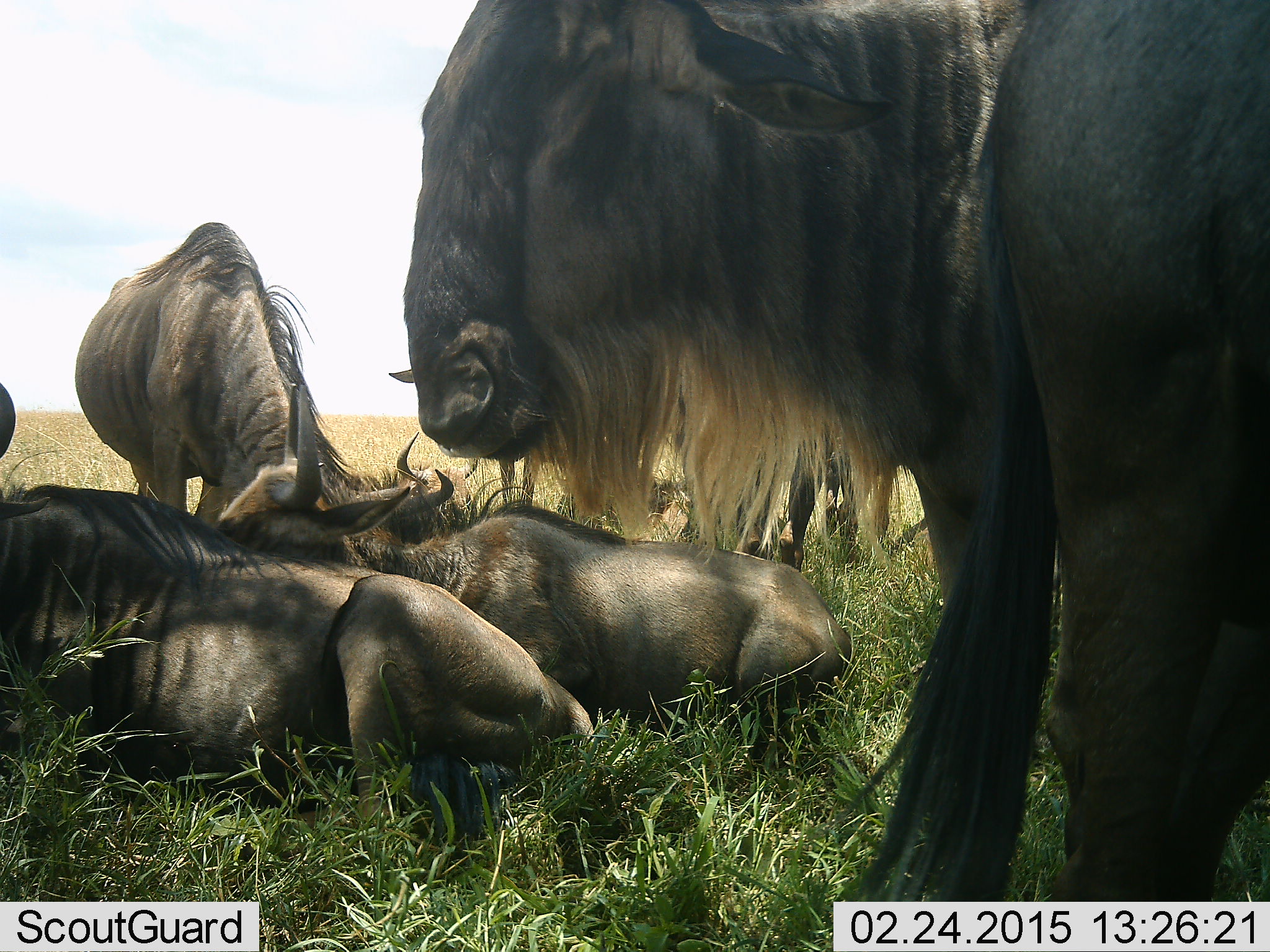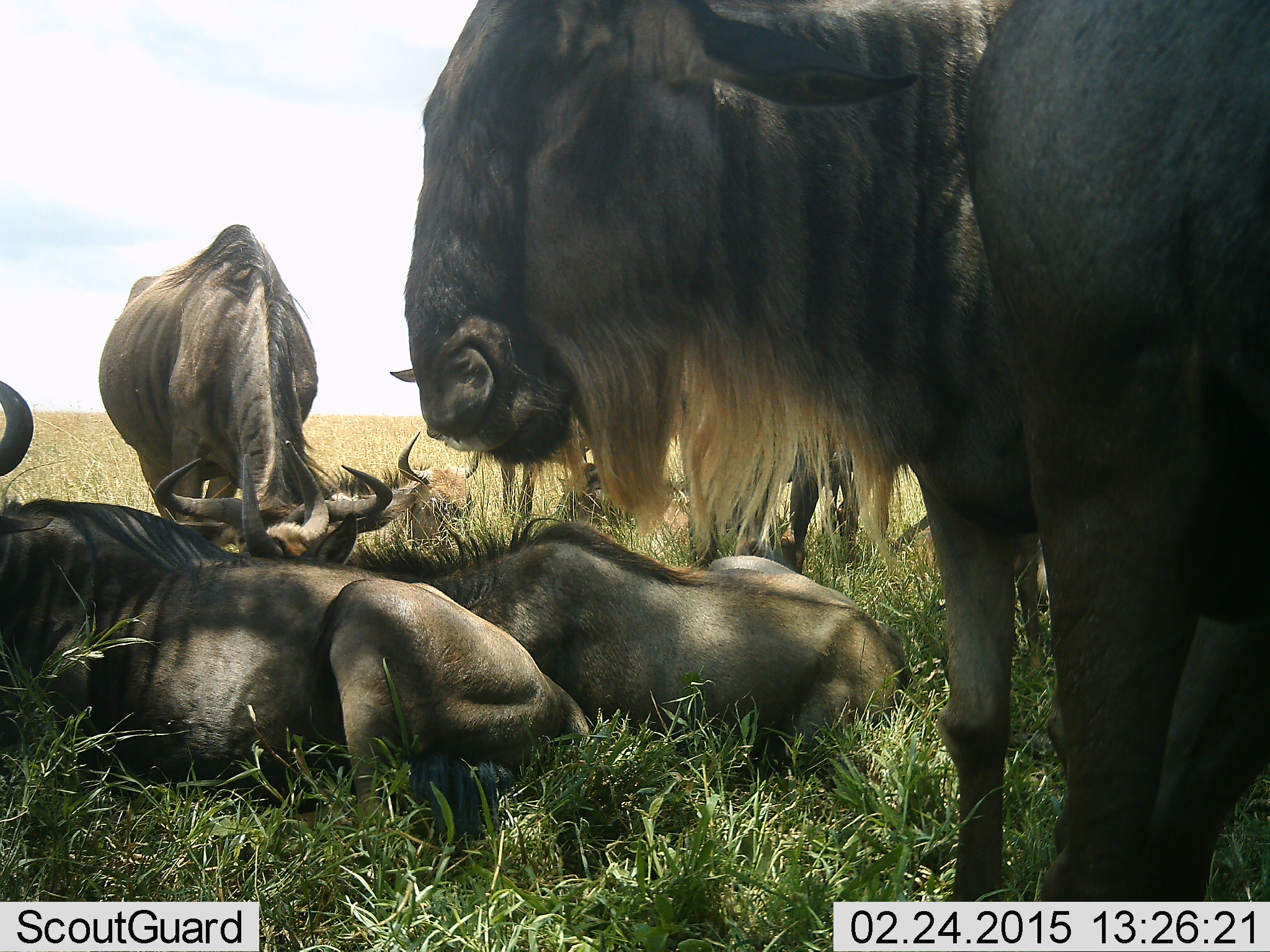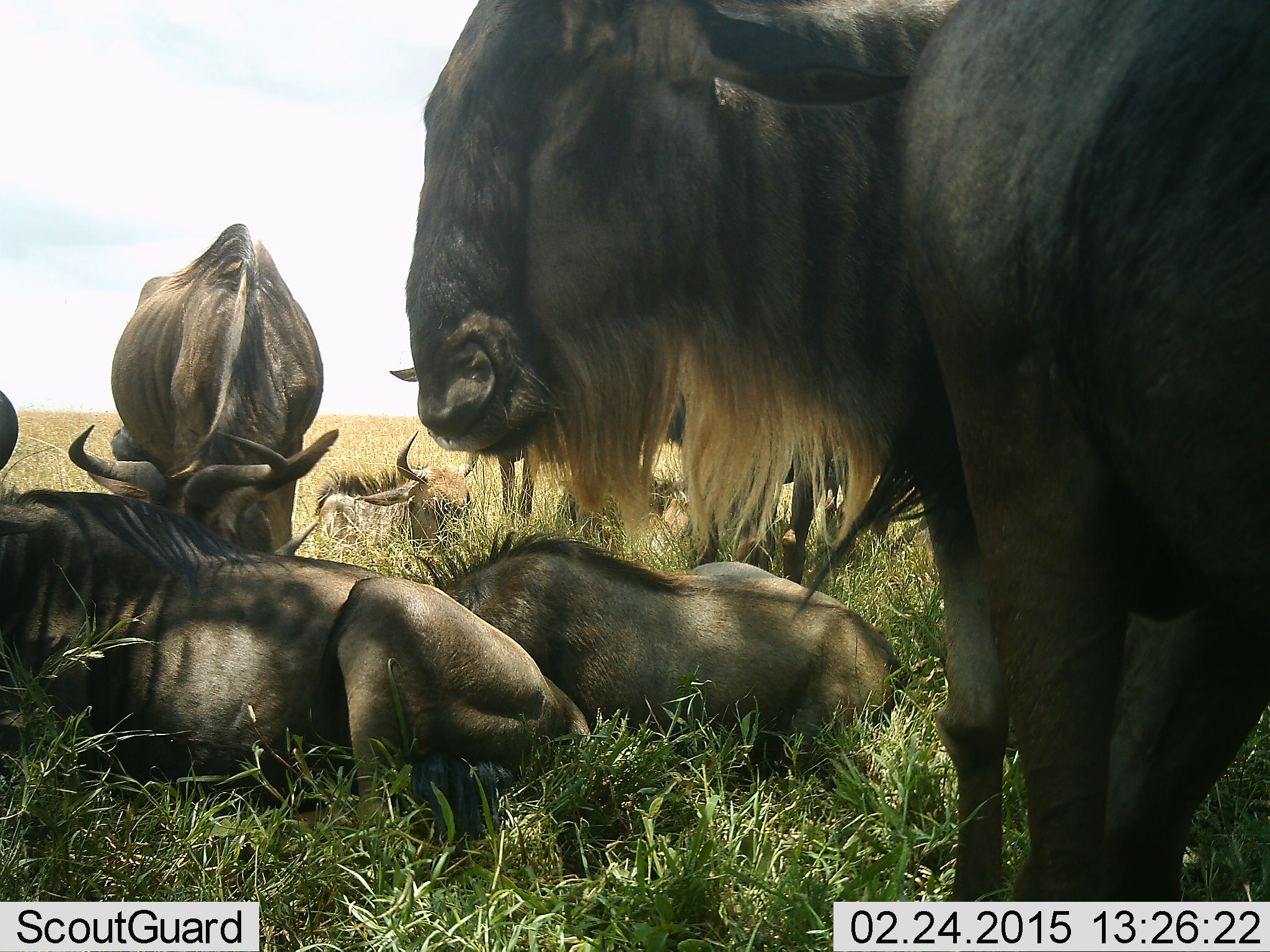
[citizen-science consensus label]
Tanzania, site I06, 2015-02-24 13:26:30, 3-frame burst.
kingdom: Animalia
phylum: Chordata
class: Mammalia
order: Artiodactyla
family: Bovidae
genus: Connochaetes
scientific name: Connochaetes taurinus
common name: blue wildebeest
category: wildebeest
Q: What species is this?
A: Wildebeest (blue wildebeest) (Connochaetes taurinus).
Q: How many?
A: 8.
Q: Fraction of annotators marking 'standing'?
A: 90%.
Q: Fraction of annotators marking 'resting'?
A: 90%.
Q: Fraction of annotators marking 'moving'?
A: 0%.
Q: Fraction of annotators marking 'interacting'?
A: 30%.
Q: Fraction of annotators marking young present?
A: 10%.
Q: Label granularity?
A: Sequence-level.